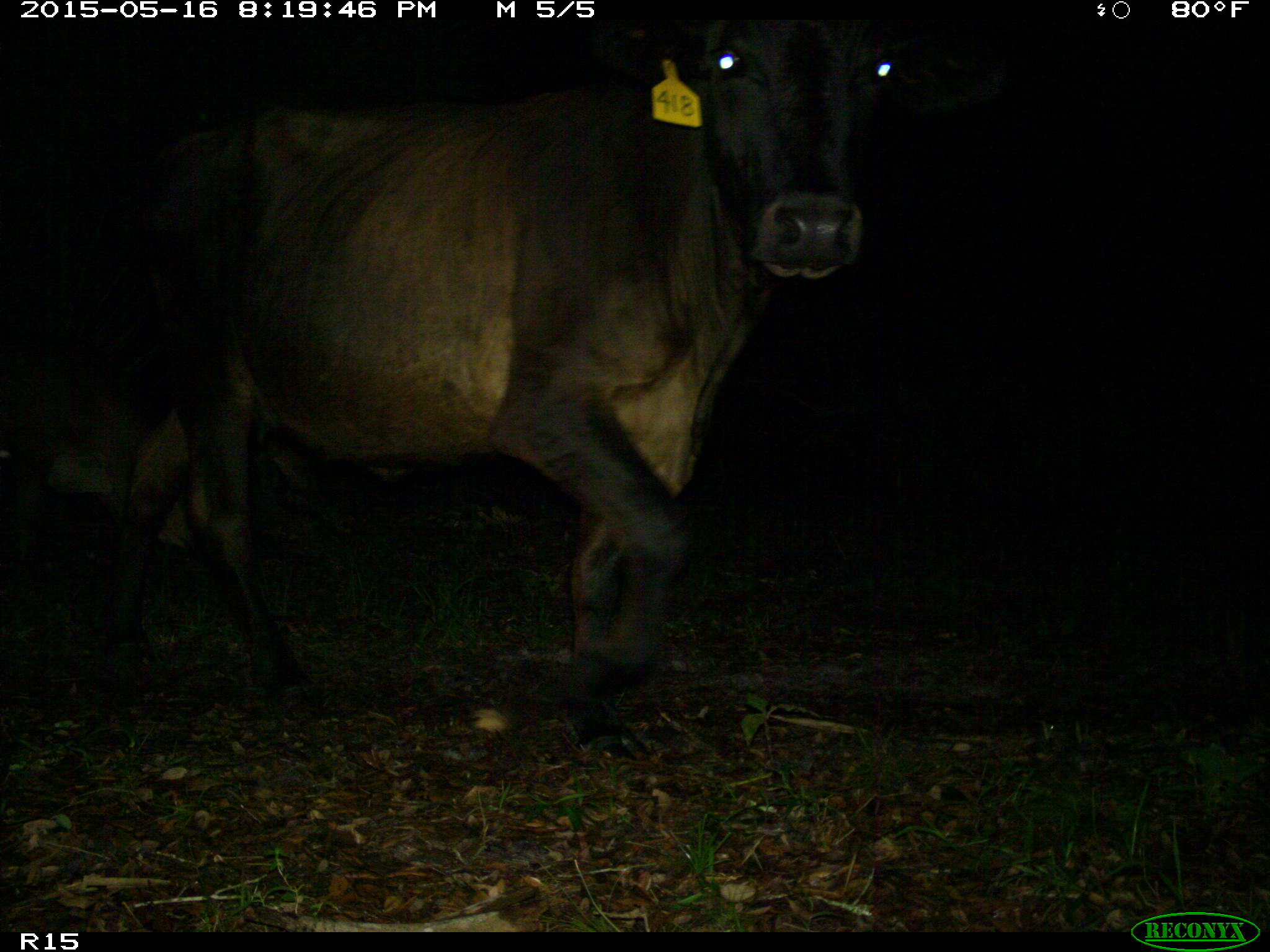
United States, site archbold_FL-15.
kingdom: Animalia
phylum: Chordata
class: Mammalia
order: Artiodactyla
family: Bovidae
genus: Bos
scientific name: Bos taurus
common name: domestic cow